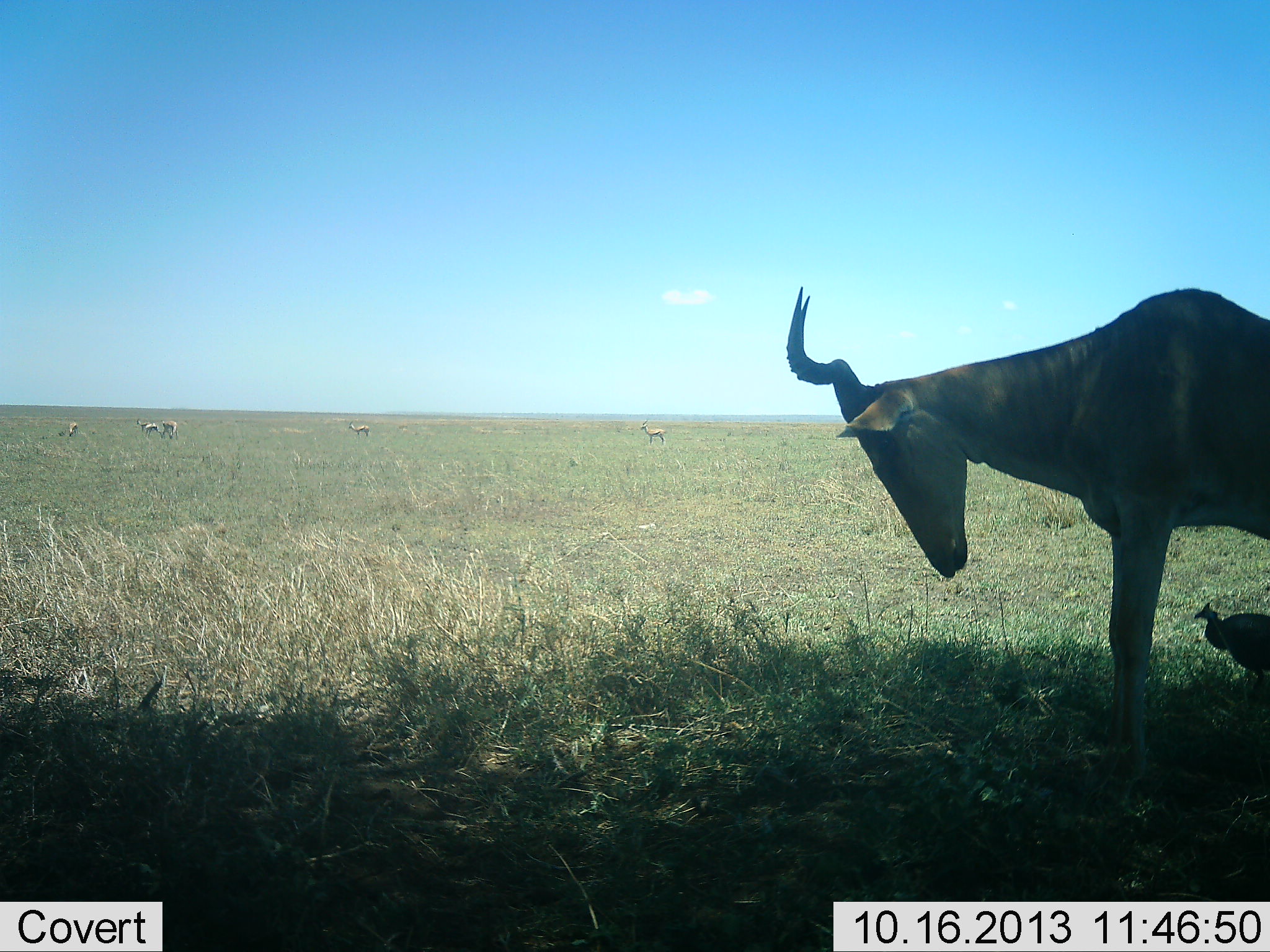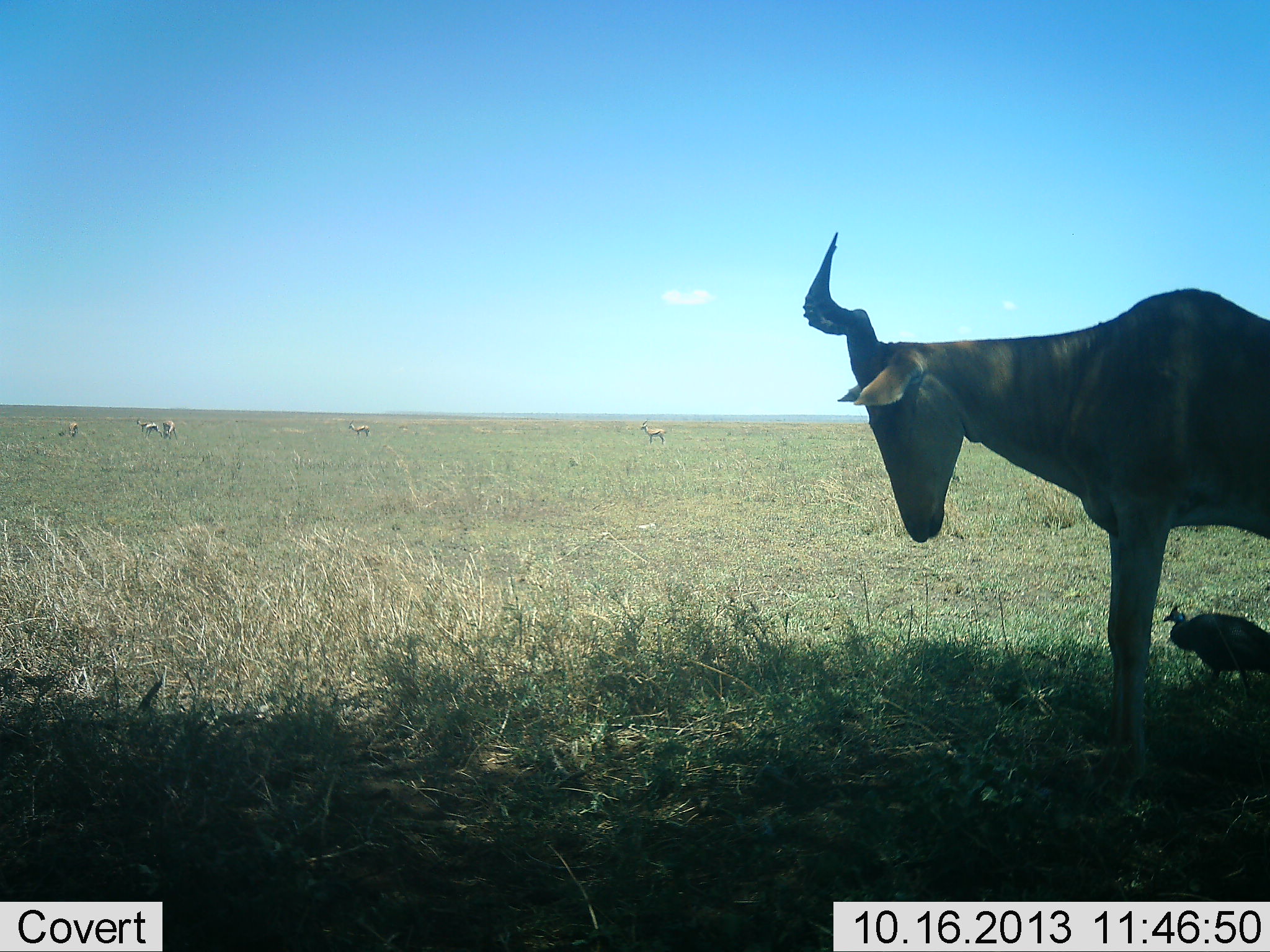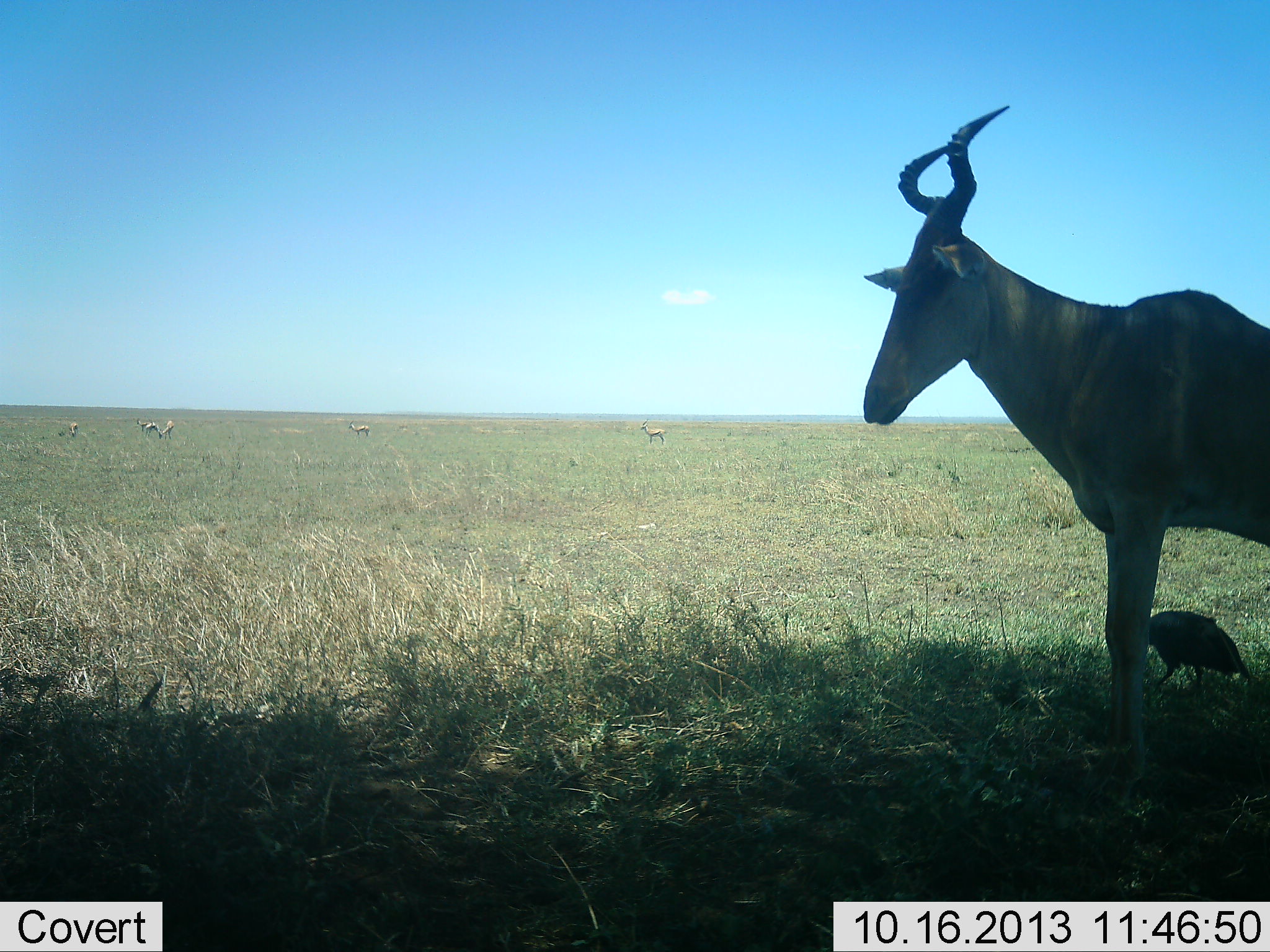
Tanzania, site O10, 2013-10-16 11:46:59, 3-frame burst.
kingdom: Animalia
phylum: Chordata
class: Aves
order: Galliformes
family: Numididae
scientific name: Numididae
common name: guinea fowl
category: guineafowl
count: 1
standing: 17%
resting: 0%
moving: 78%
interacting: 0%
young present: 0%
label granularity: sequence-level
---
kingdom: Animalia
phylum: Chordata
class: Mammalia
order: Artiodactyla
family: Bovidae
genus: Alcelaphus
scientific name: Alcelaphus buselaphus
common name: hartebeest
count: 1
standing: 91%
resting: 4%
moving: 4%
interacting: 4%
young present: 0%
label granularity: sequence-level